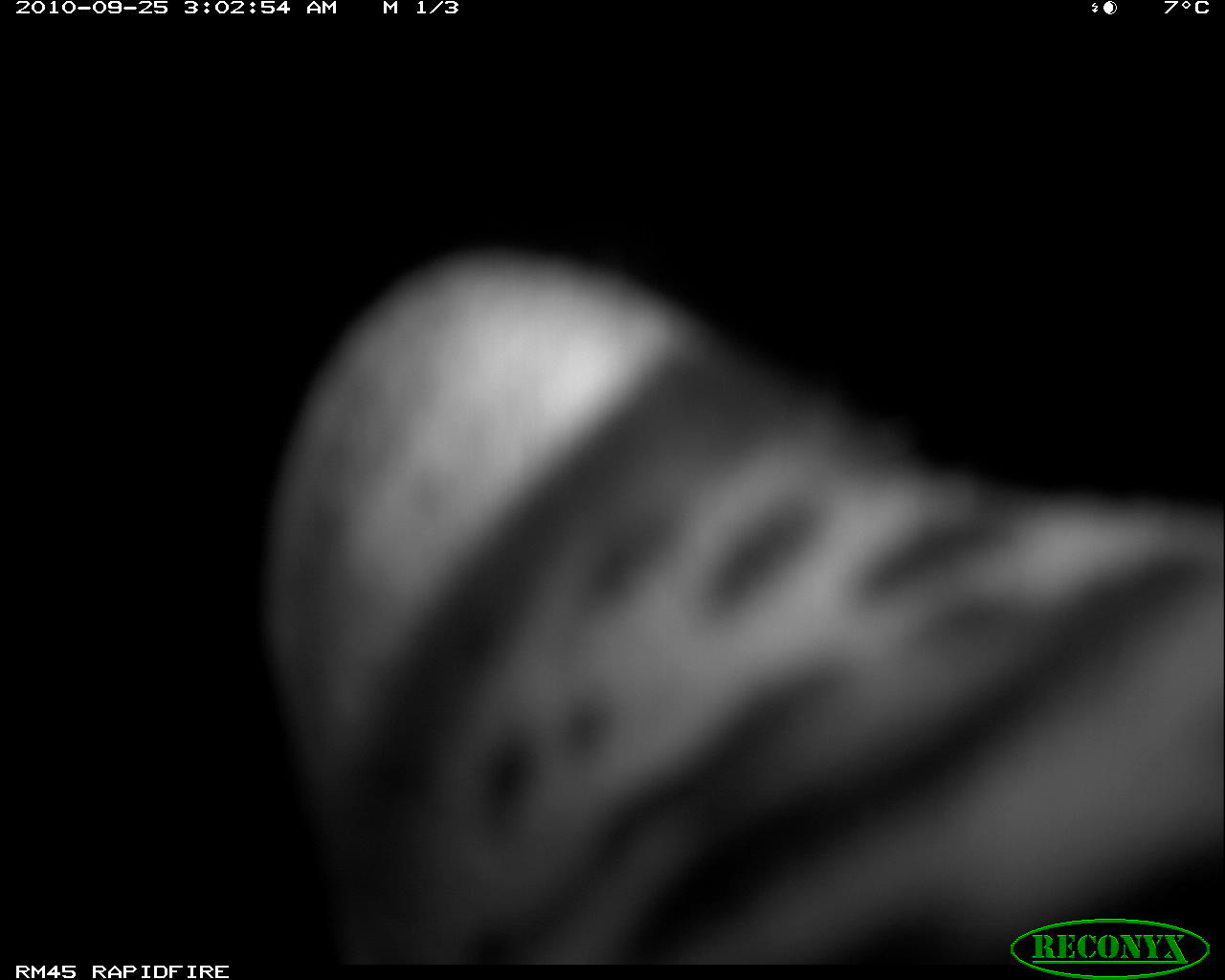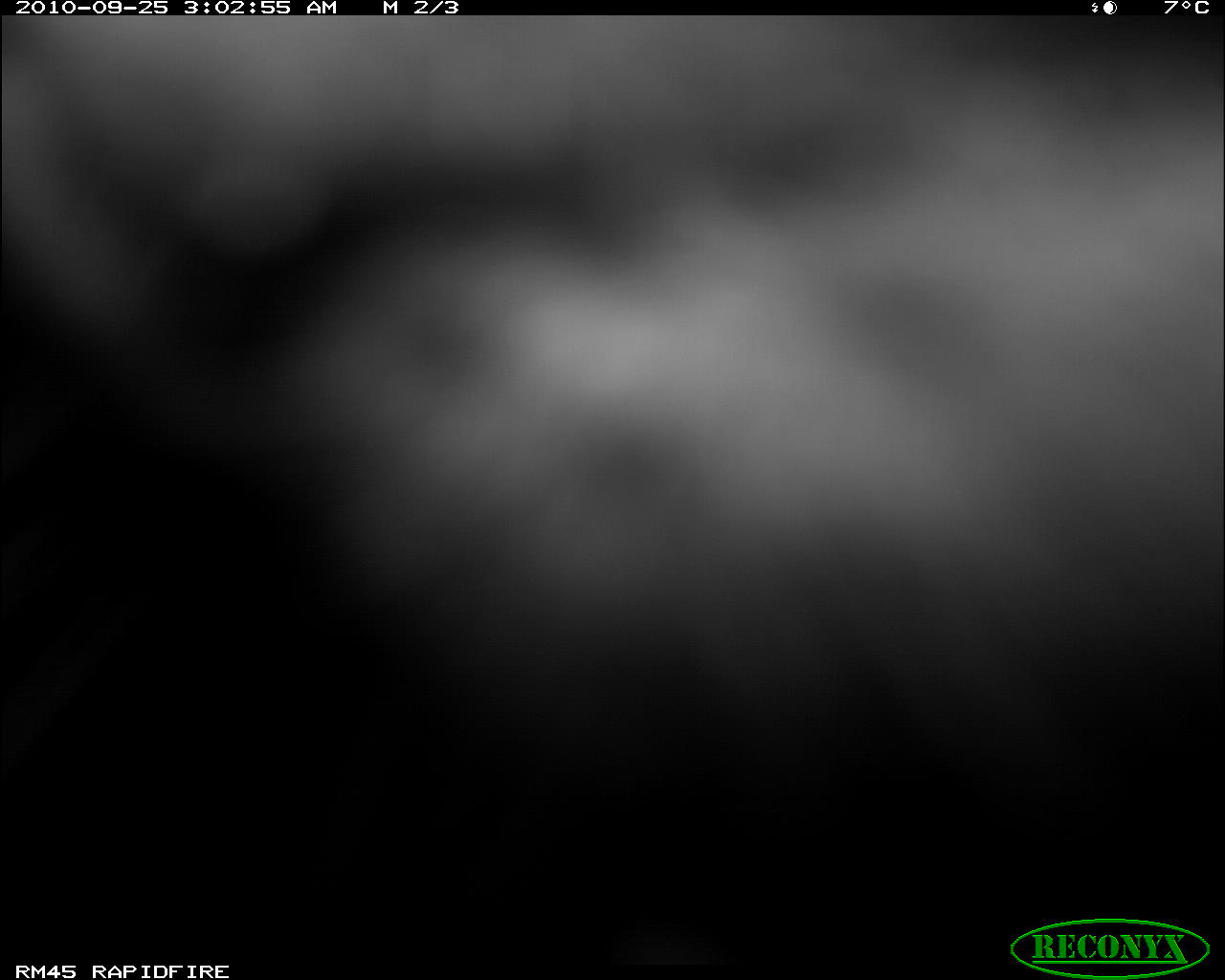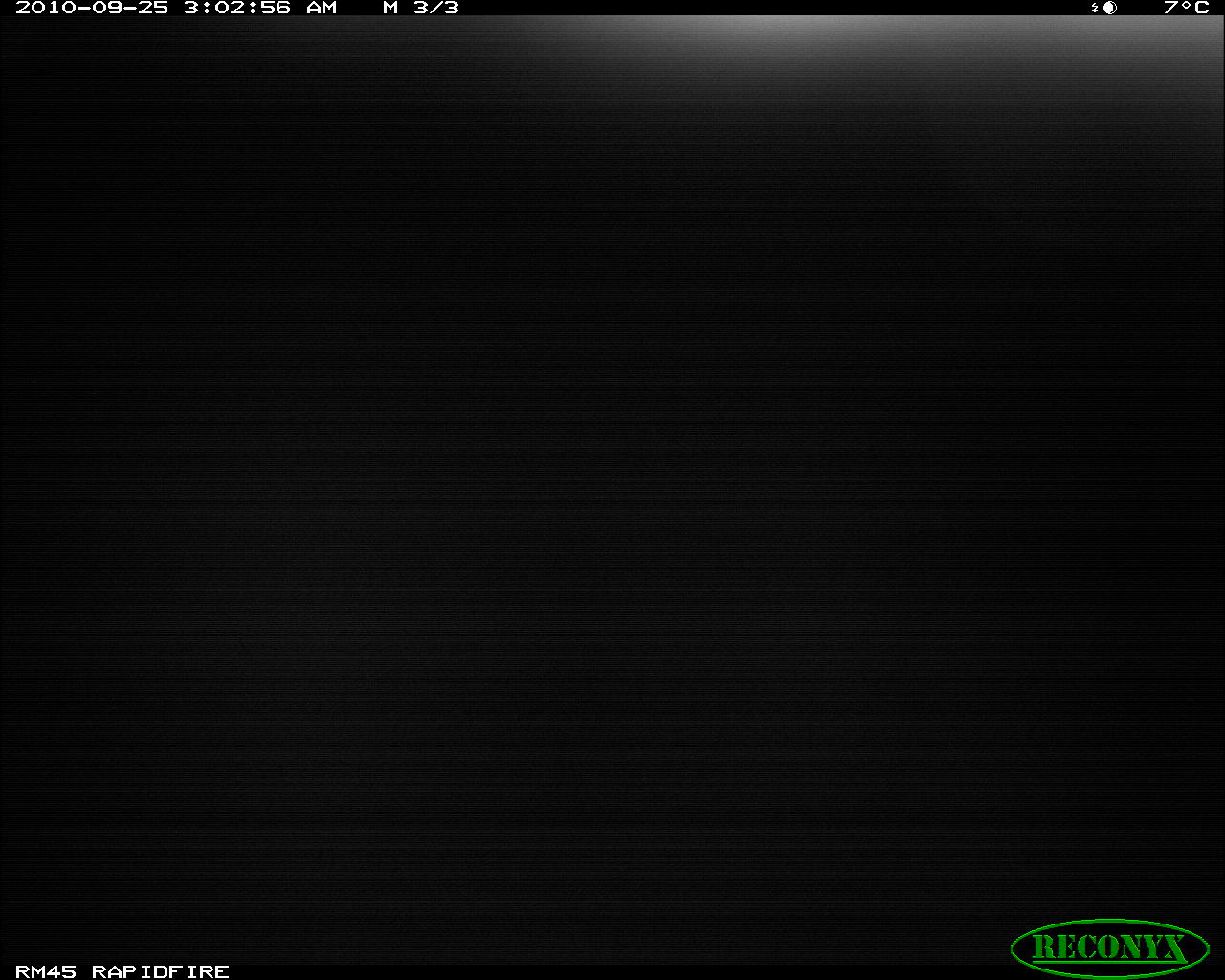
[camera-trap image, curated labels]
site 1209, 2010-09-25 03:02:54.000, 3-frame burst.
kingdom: Animalia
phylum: Chordata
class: Mammalia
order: Carnivora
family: Felidae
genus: Panthera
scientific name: Panthera pardus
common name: leopard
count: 1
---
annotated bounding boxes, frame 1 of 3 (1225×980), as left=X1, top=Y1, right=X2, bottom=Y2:
panthera pardus: left=264, top=238, right=1217, bottom=964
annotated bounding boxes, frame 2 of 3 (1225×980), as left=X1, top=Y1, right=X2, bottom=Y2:
panthera pardus: left=0, top=16, right=1225, bottom=961